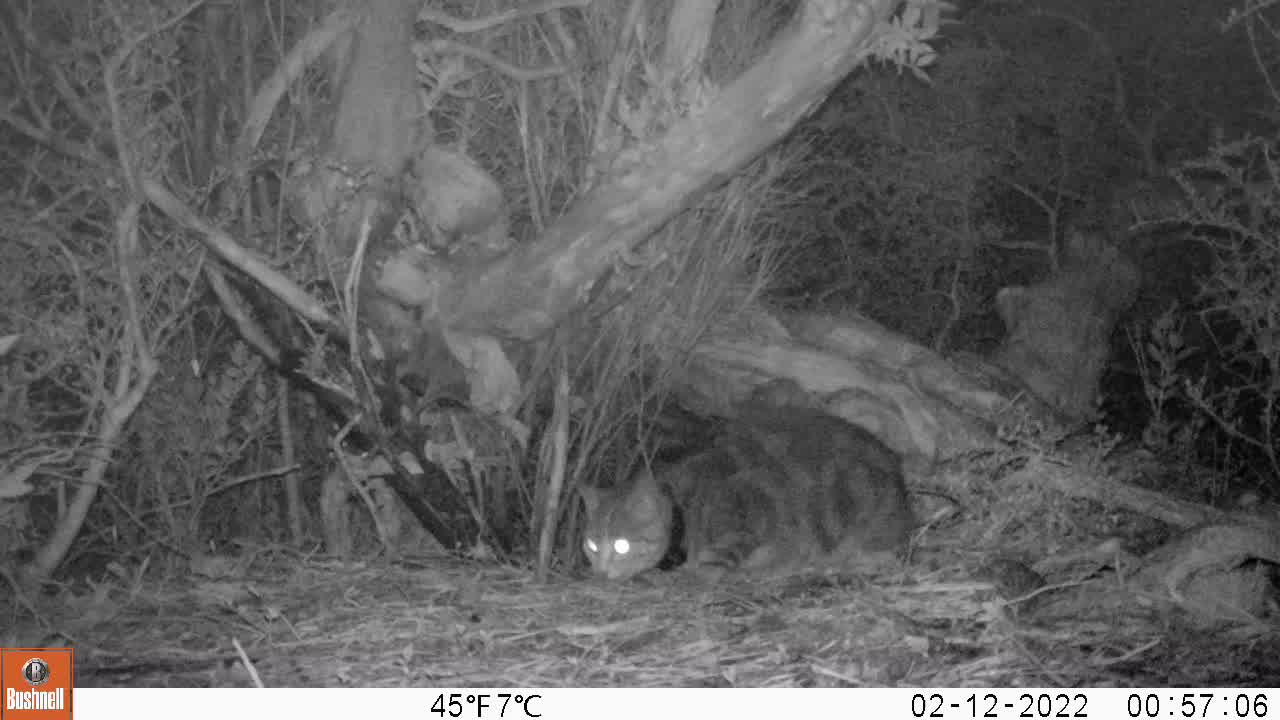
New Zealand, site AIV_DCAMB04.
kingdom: Animalia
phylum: Chordata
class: Mammalia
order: Carnivora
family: Felidae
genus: Felis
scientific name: Felis catus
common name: domestic cat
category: cat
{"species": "cat (domestic cat) (Felis catus)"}